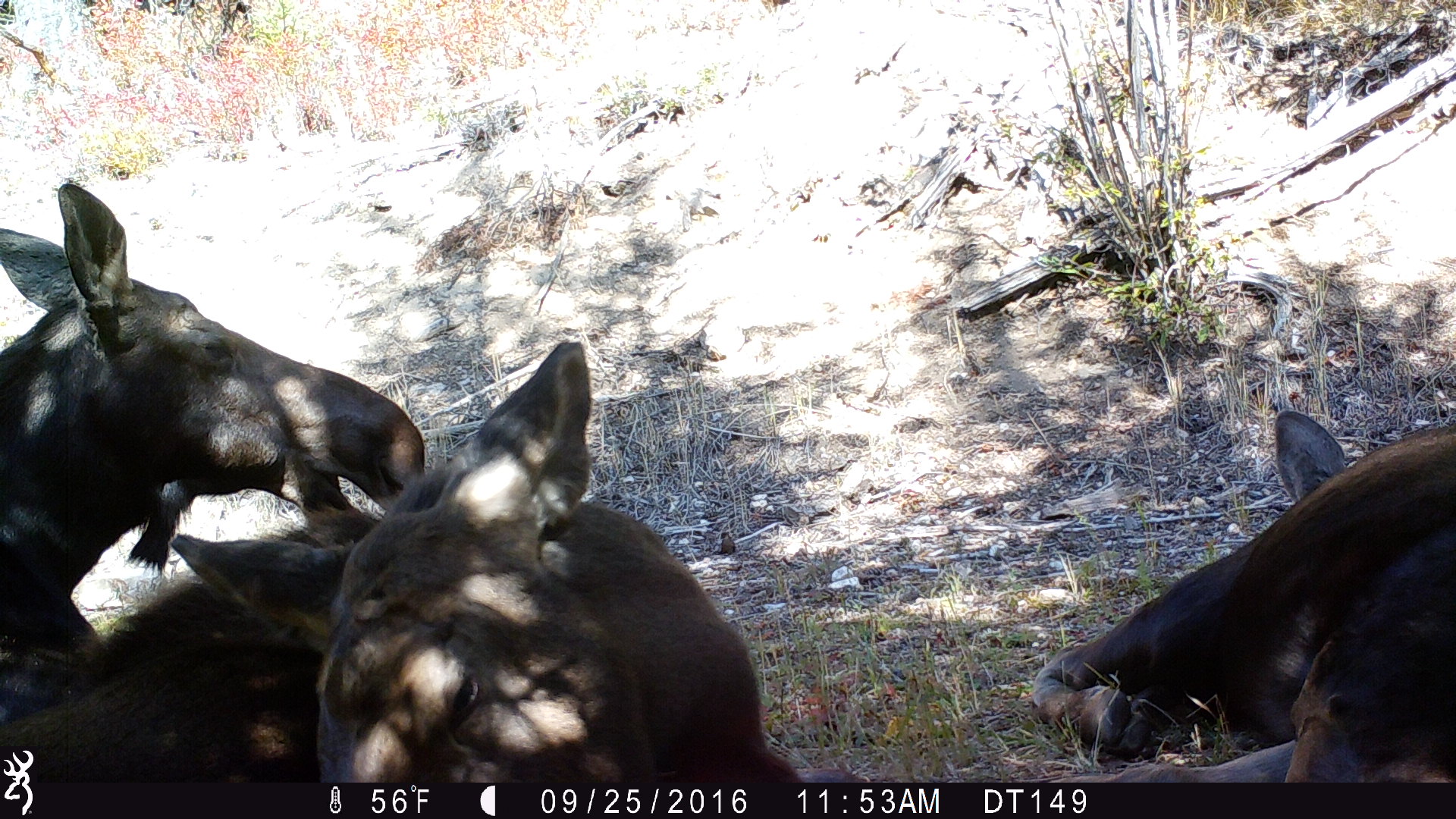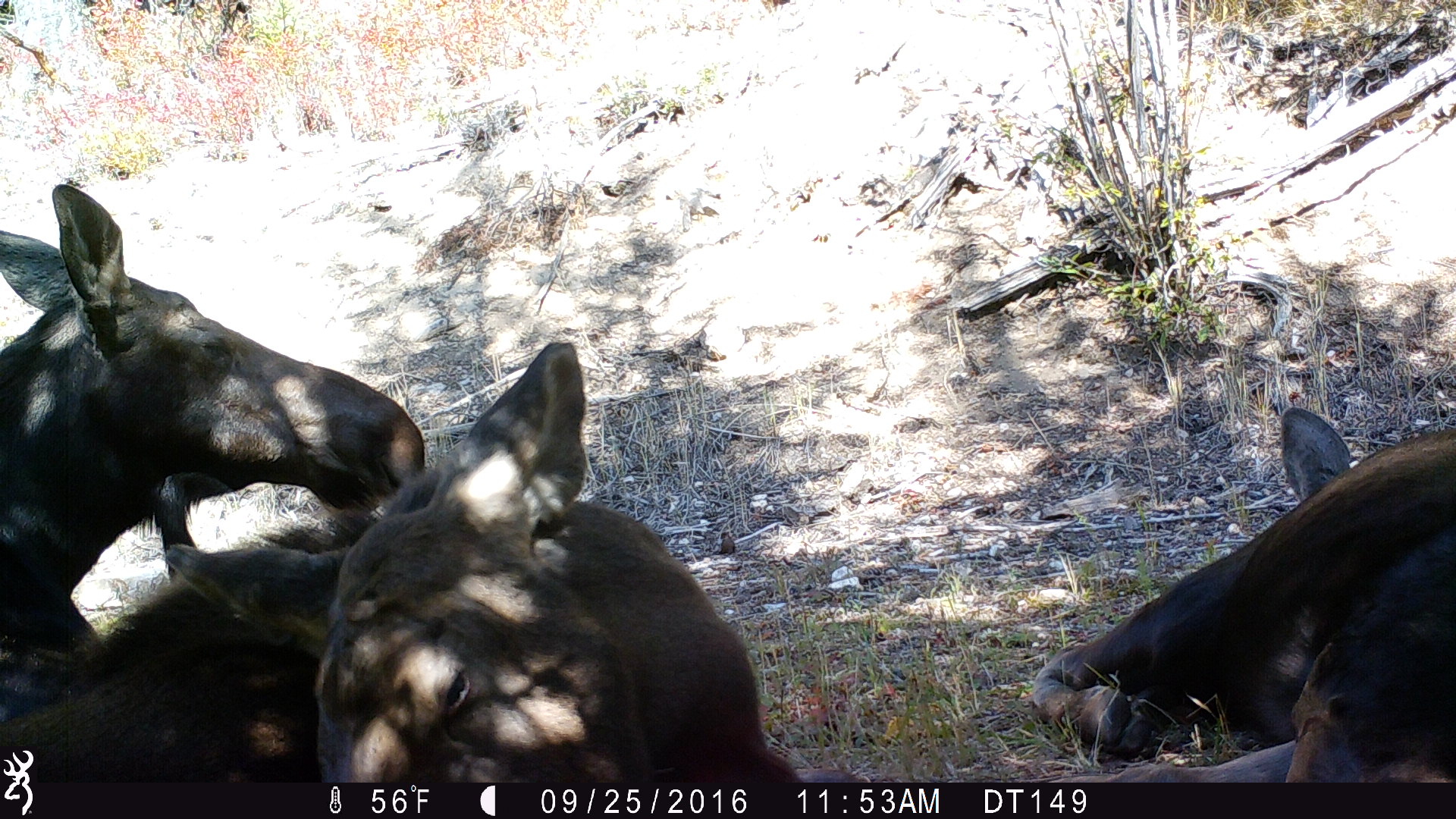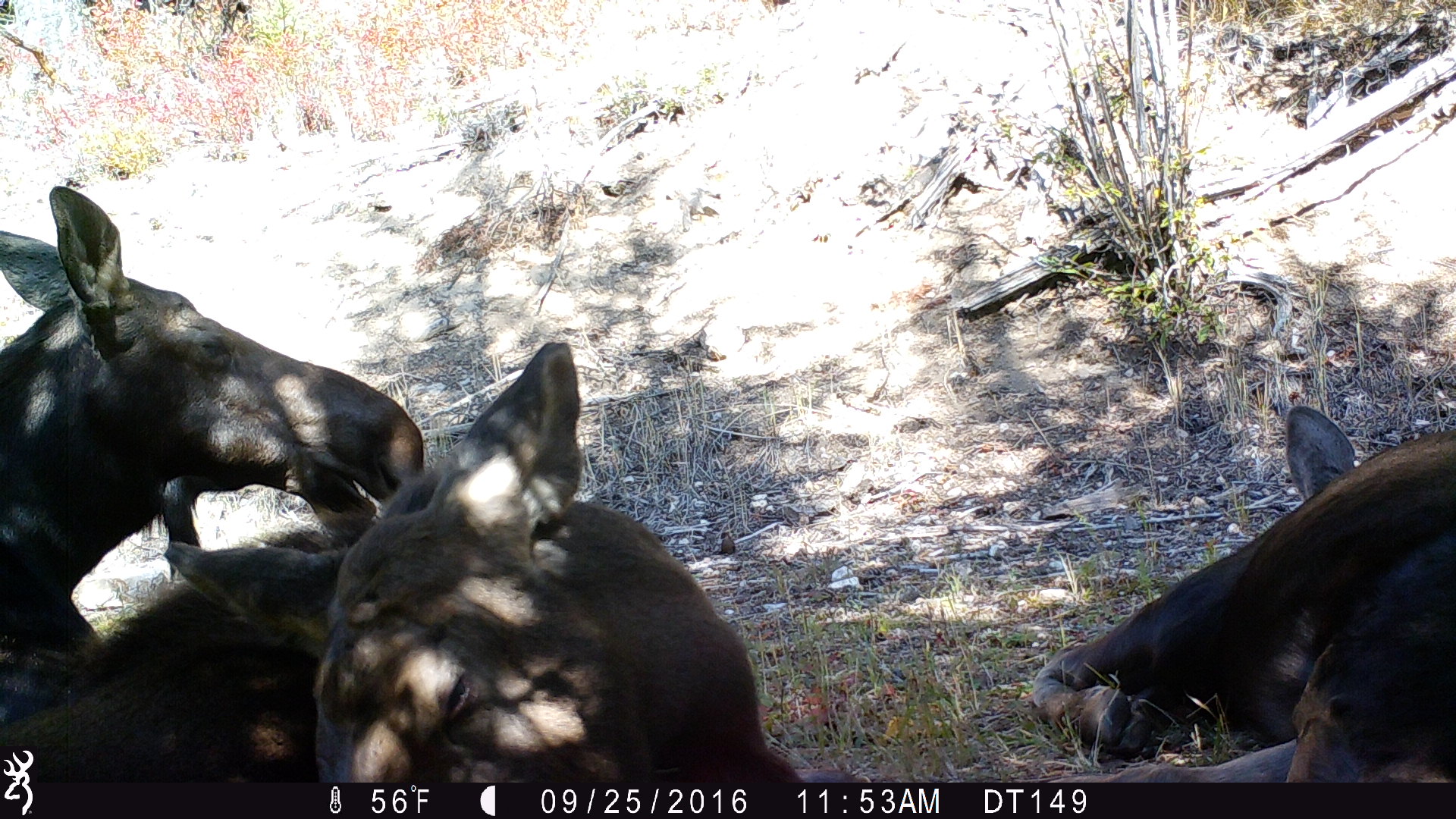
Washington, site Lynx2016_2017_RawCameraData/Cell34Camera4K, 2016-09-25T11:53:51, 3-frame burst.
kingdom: Animalia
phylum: Chordata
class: Mammalia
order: Artiodactyla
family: Cervidae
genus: Alces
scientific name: Alces alces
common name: moose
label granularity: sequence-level